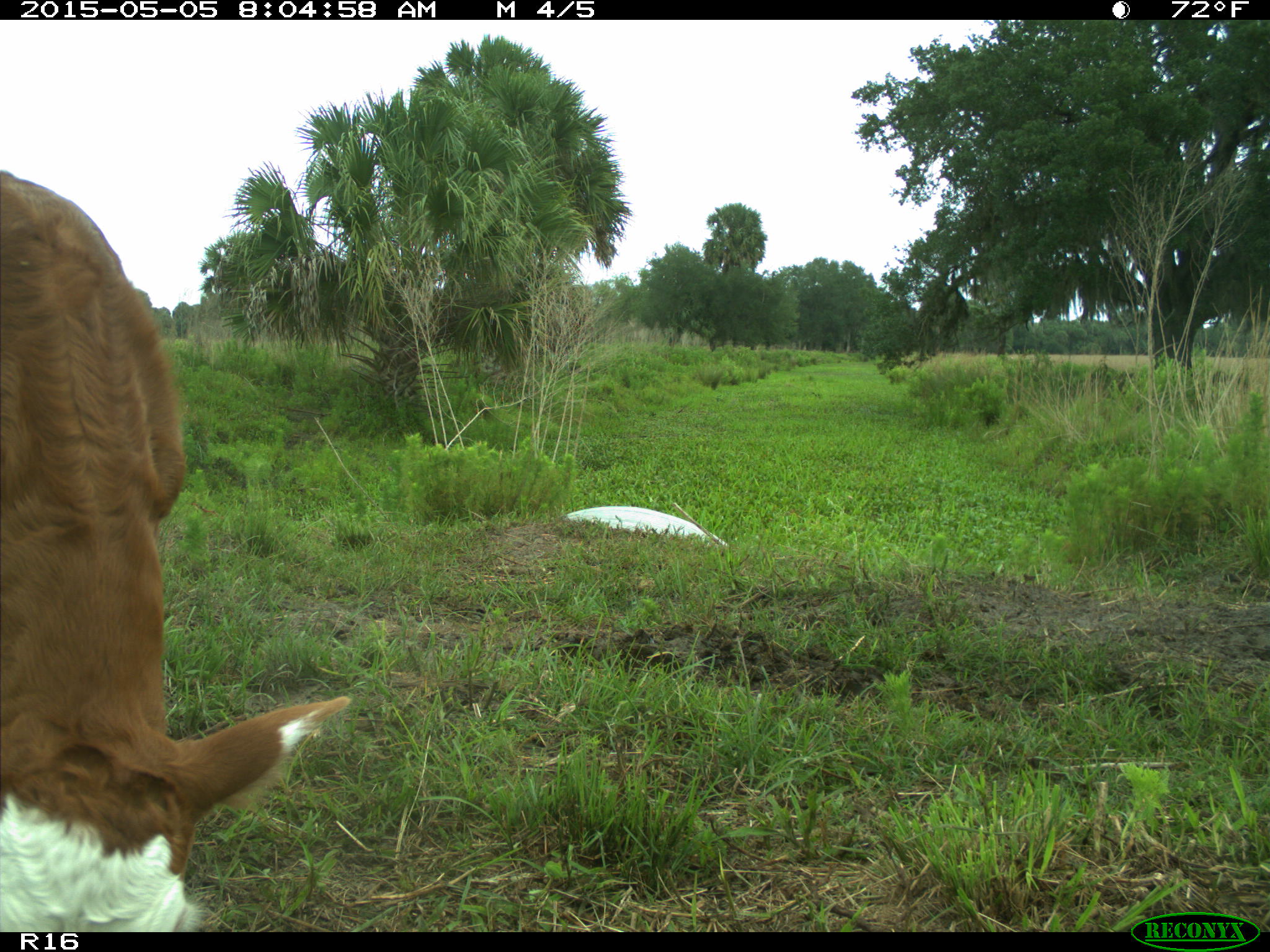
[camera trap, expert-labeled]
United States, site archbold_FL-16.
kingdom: Animalia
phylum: Chordata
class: Mammalia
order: Artiodactyla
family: Bovidae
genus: Bos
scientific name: Bos taurus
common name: domestic cow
Bos taurus (domestic cow).